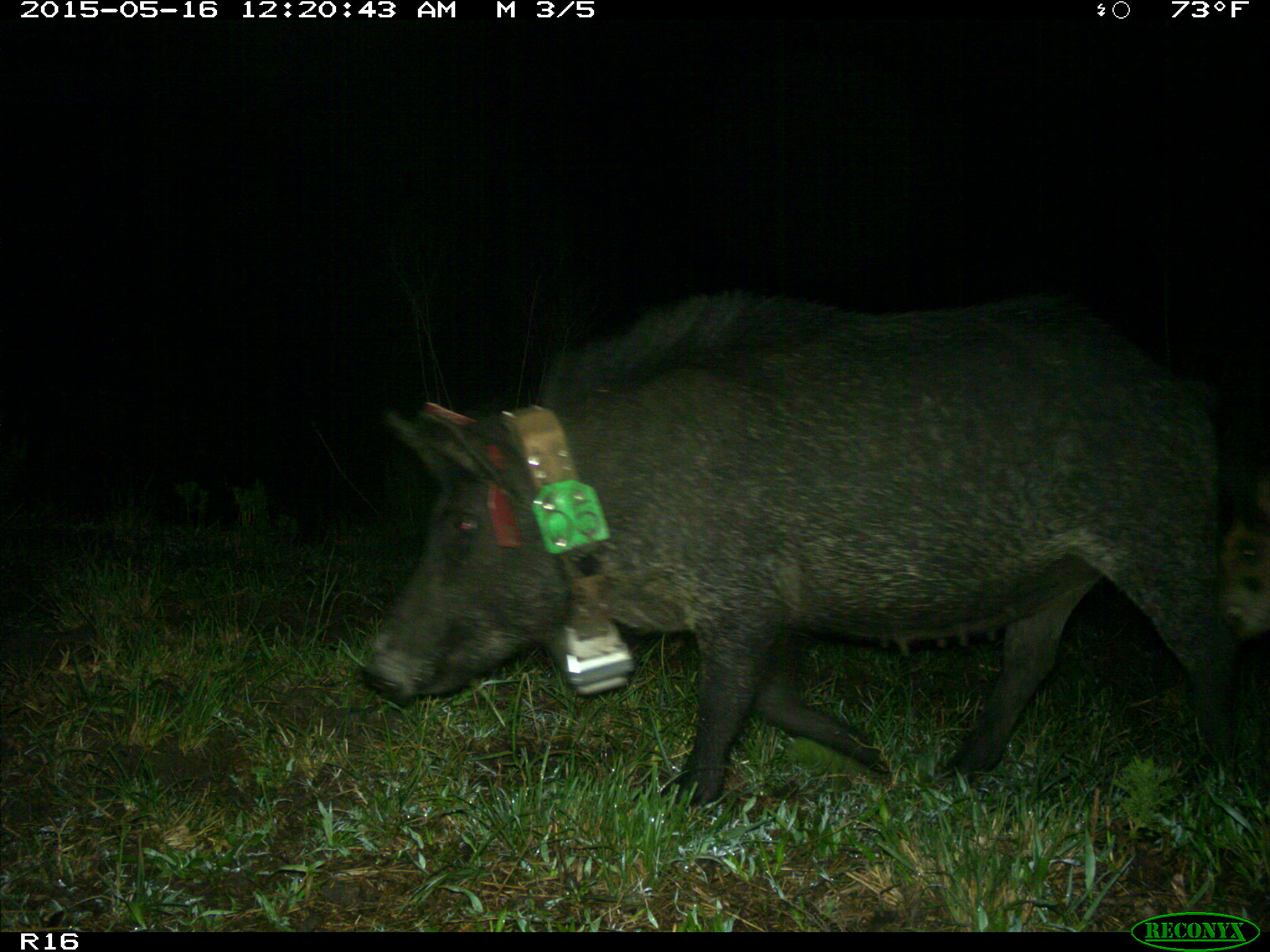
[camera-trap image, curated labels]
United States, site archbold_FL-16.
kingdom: Animalia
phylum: Chordata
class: Mammalia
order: Artiodactyla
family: Suidae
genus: Sus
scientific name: Sus scrofa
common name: wild boar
Sus scrofa (wild boar).